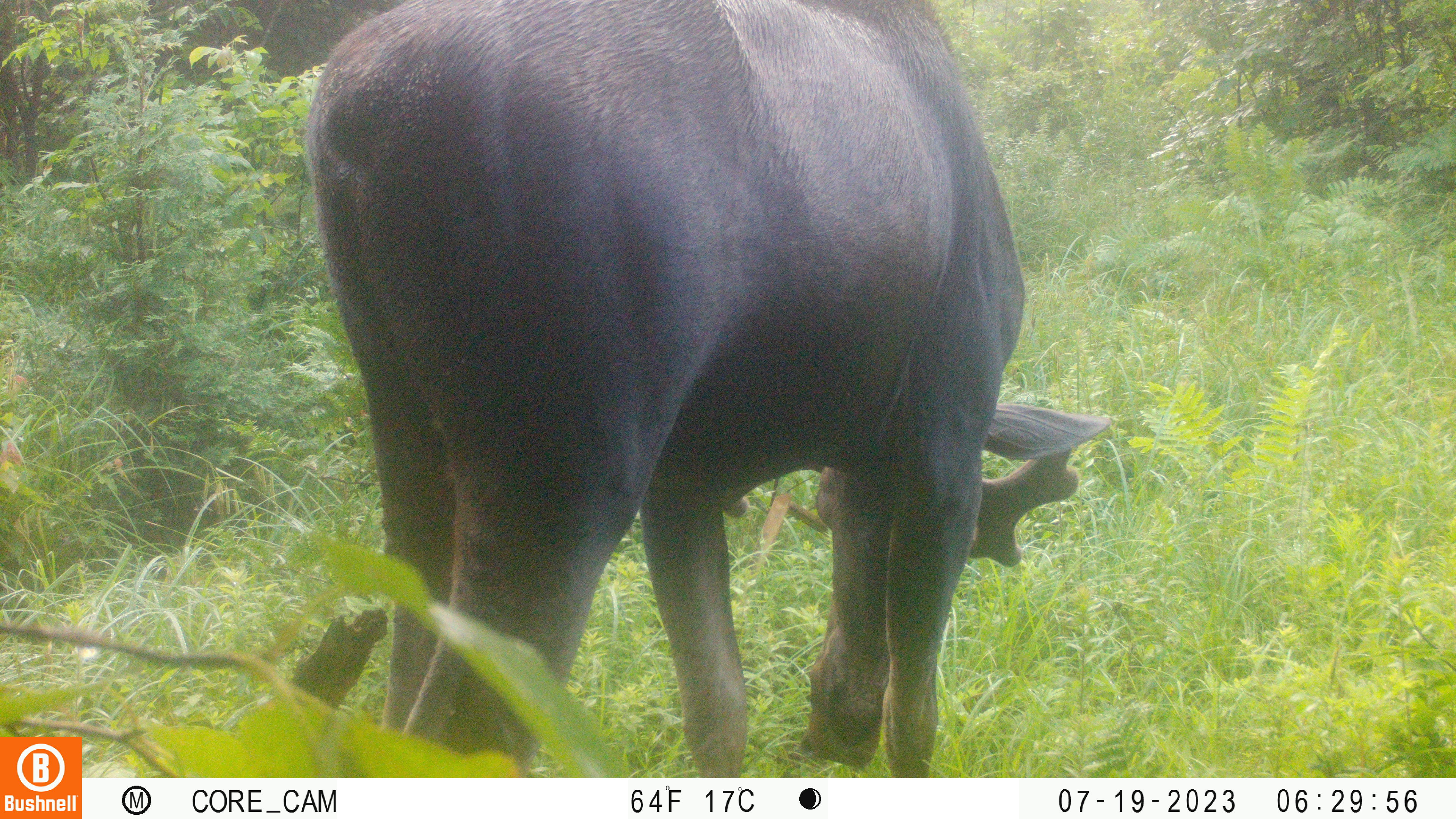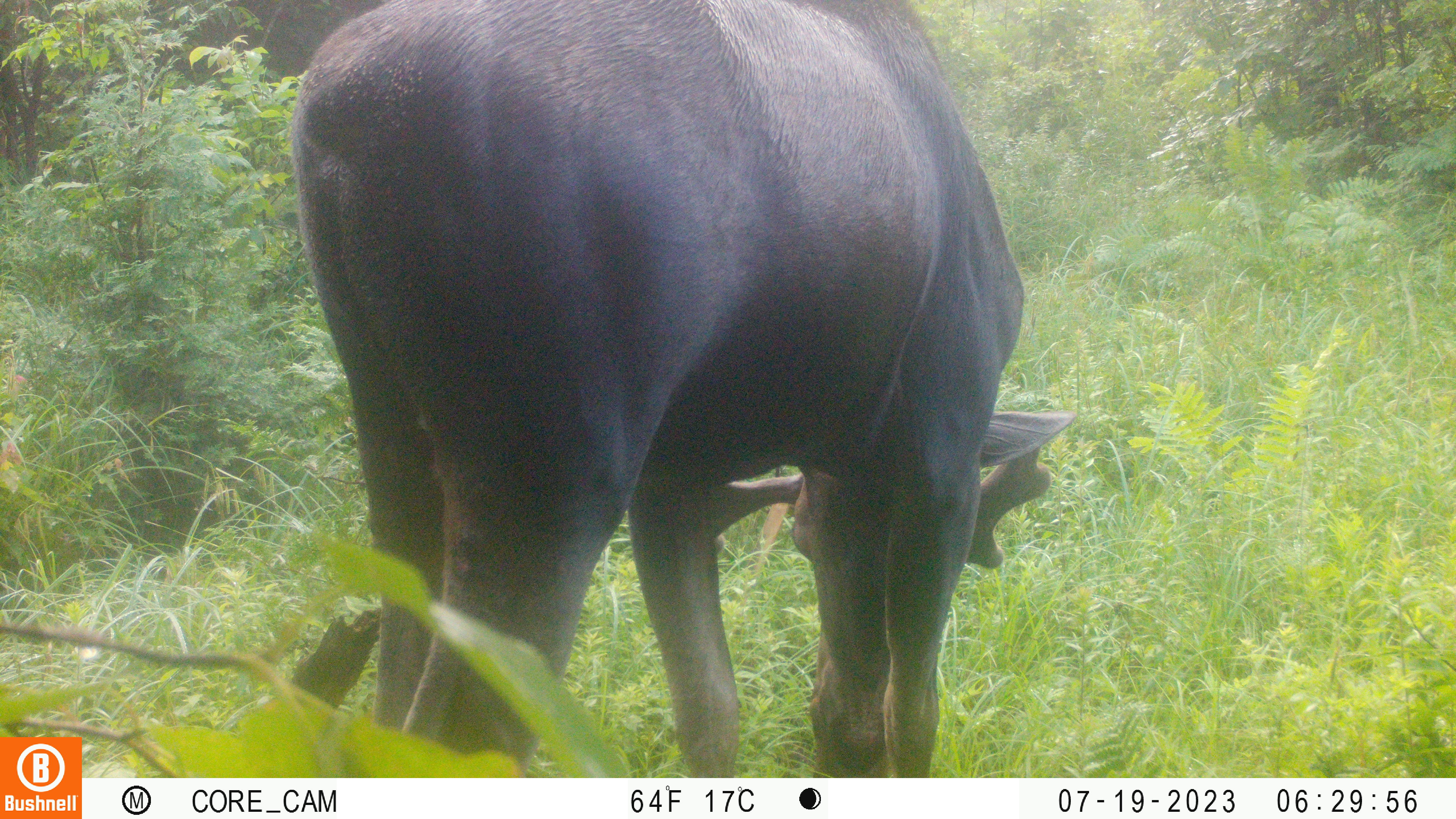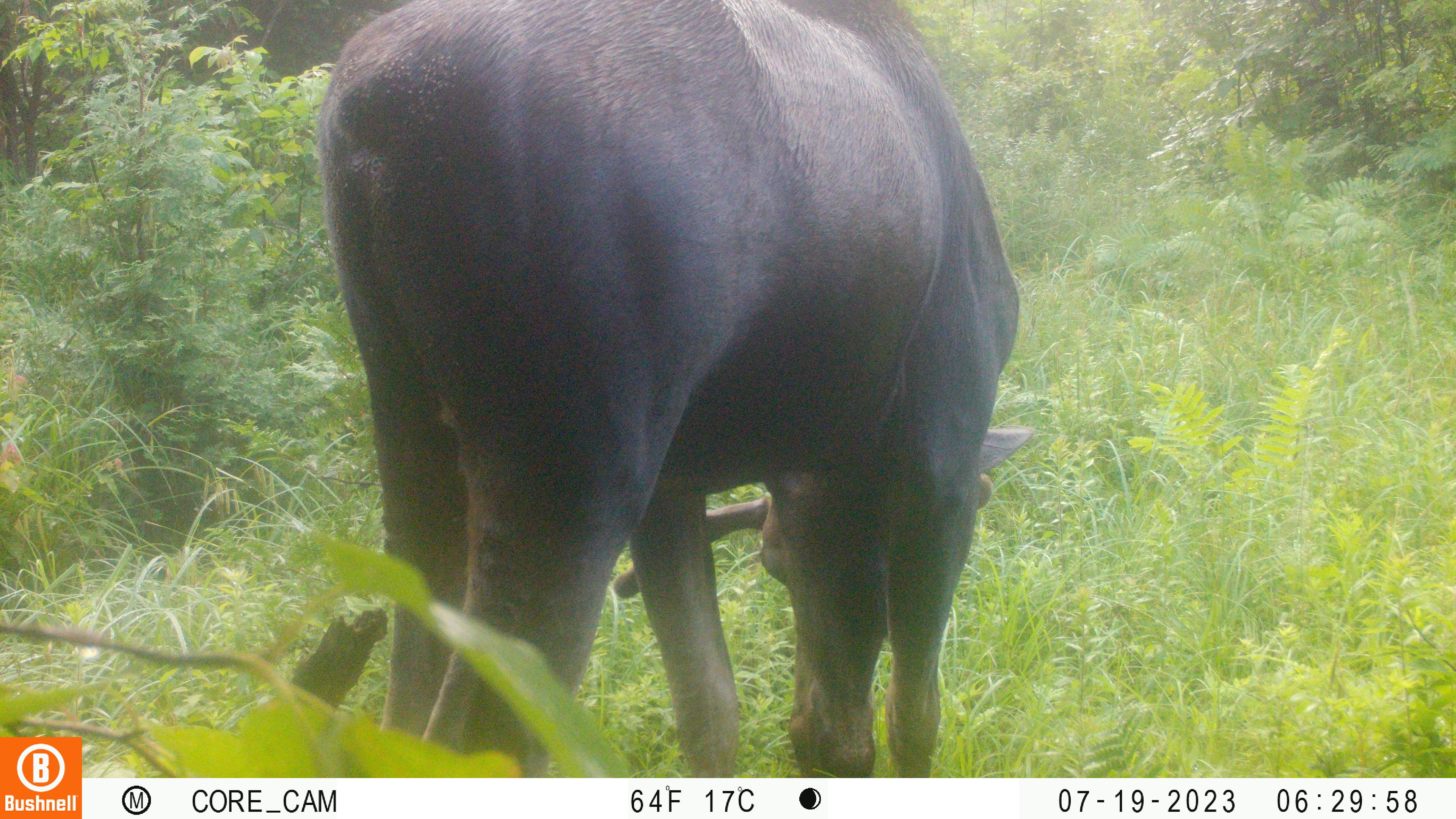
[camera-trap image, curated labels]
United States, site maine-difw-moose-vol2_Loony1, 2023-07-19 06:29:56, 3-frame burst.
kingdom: Animalia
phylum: Chordata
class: Mammalia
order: Artiodactyla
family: Cervidae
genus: Alces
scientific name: Alces alces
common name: moose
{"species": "moose (Alces alces)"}